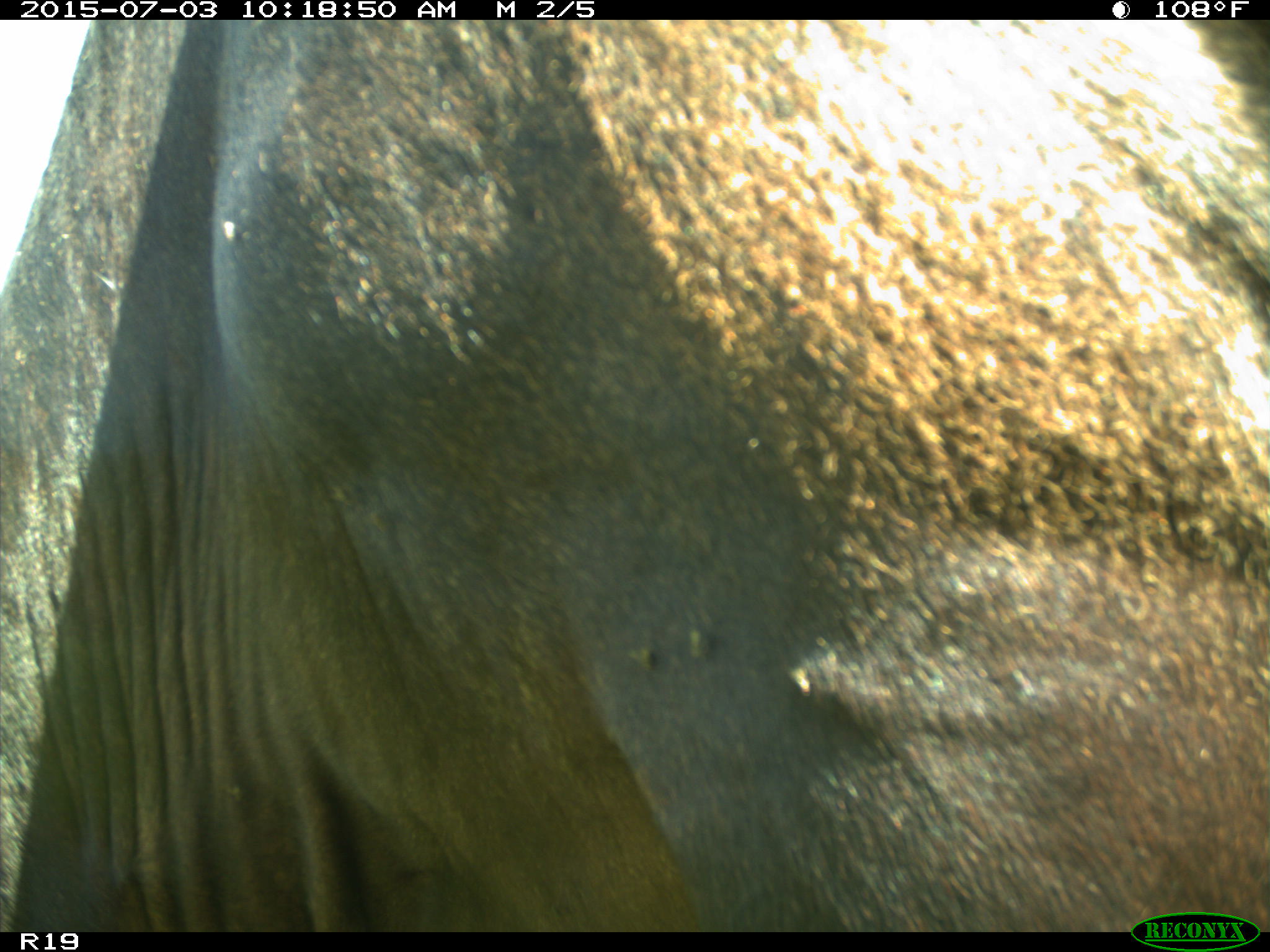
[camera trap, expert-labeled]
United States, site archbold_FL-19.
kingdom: Animalia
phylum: Chordata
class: Mammalia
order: Artiodactyla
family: Bovidae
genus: Bos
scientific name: Bos taurus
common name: domestic cow